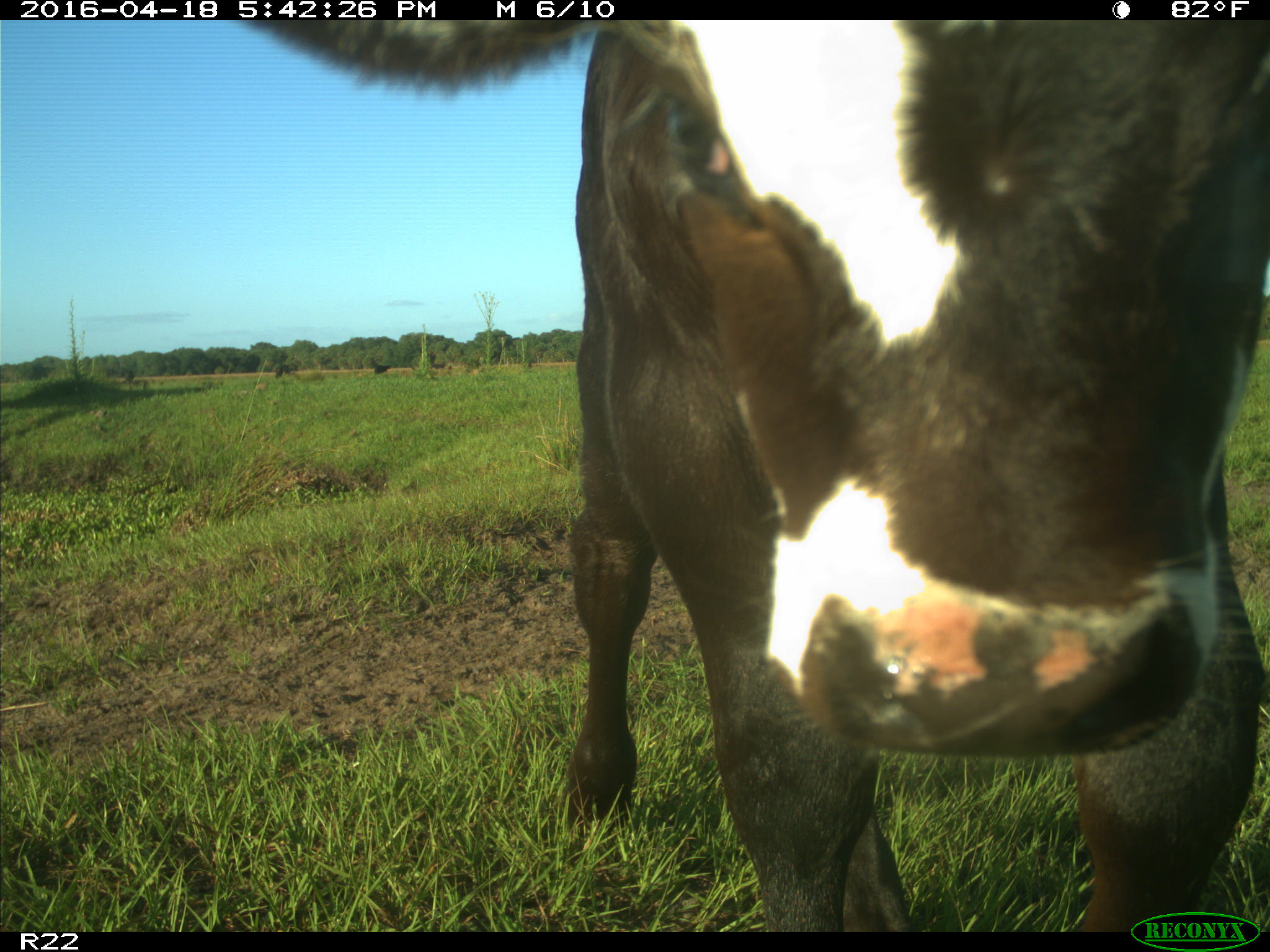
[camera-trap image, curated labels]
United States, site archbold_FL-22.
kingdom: Animalia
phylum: Chordata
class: Mammalia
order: Artiodactyla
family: Bovidae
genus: Bos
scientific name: Bos taurus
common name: domestic cow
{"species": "Bos taurus (domestic cow)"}